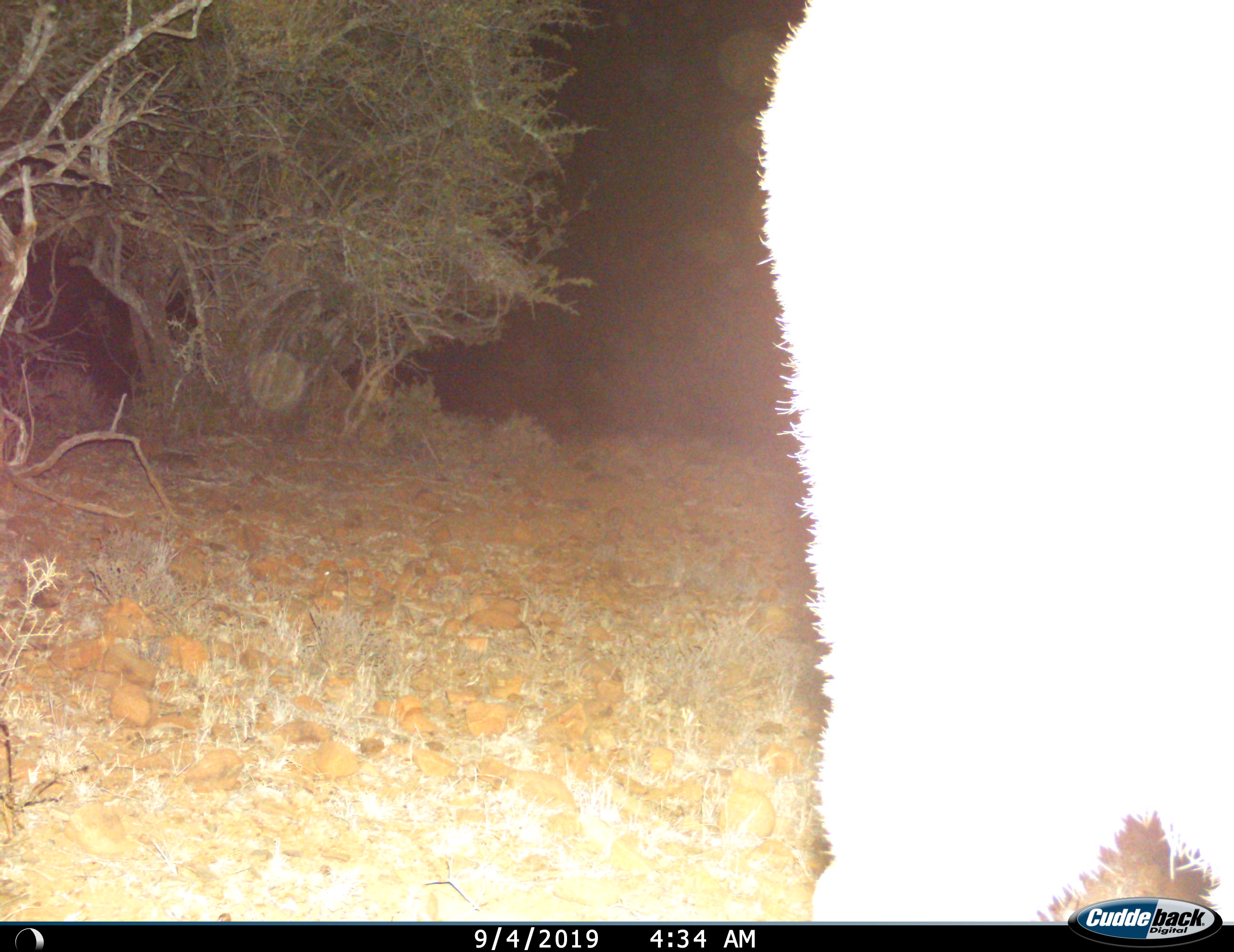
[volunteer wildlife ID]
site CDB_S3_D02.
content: unidentified animal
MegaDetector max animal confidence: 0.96